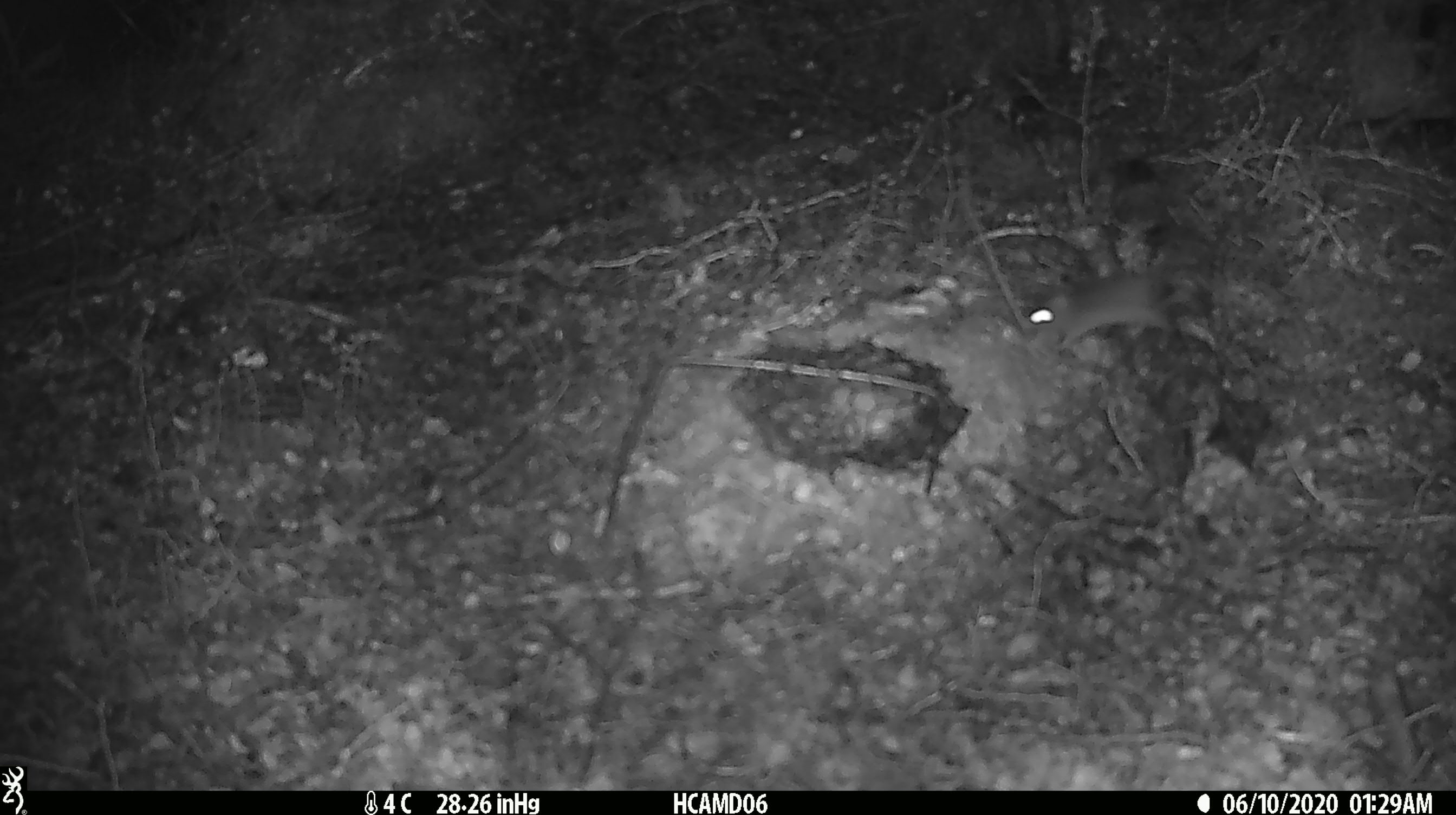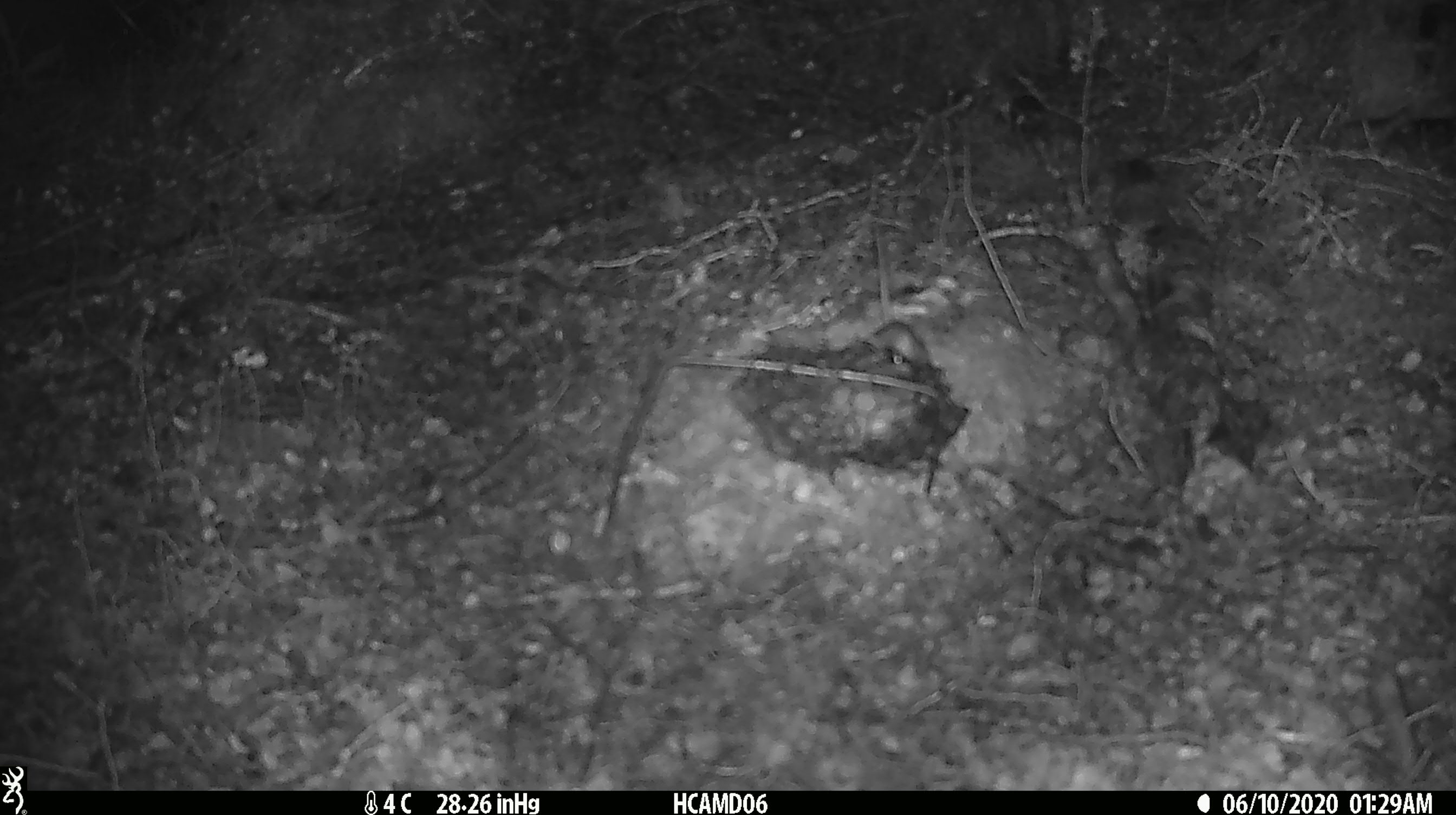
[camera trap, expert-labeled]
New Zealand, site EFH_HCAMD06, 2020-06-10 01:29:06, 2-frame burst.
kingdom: Animalia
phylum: Chordata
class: Mammalia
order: Rodentia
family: Muridae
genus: Mus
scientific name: Mus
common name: mouse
Mouse (Mus).